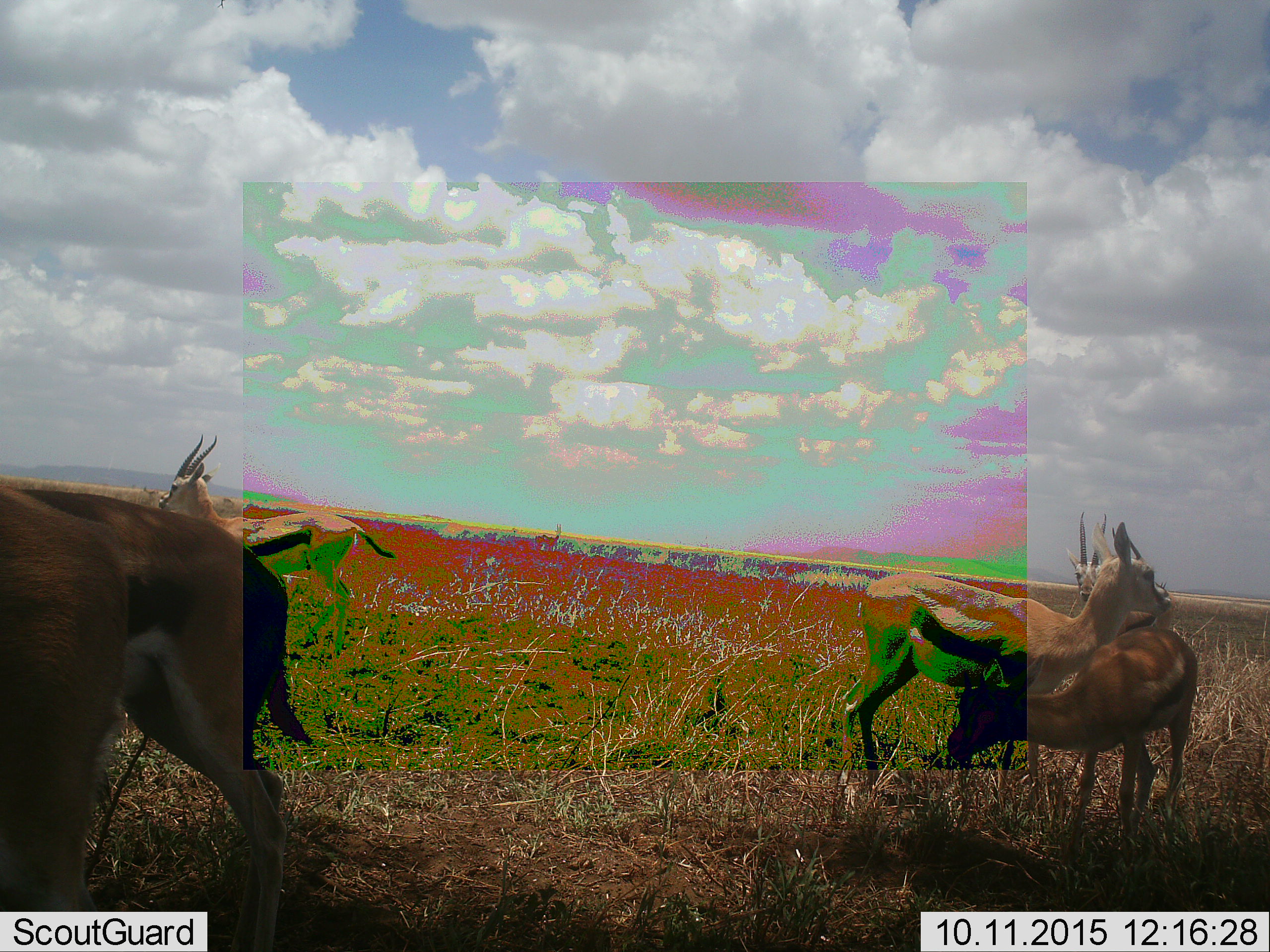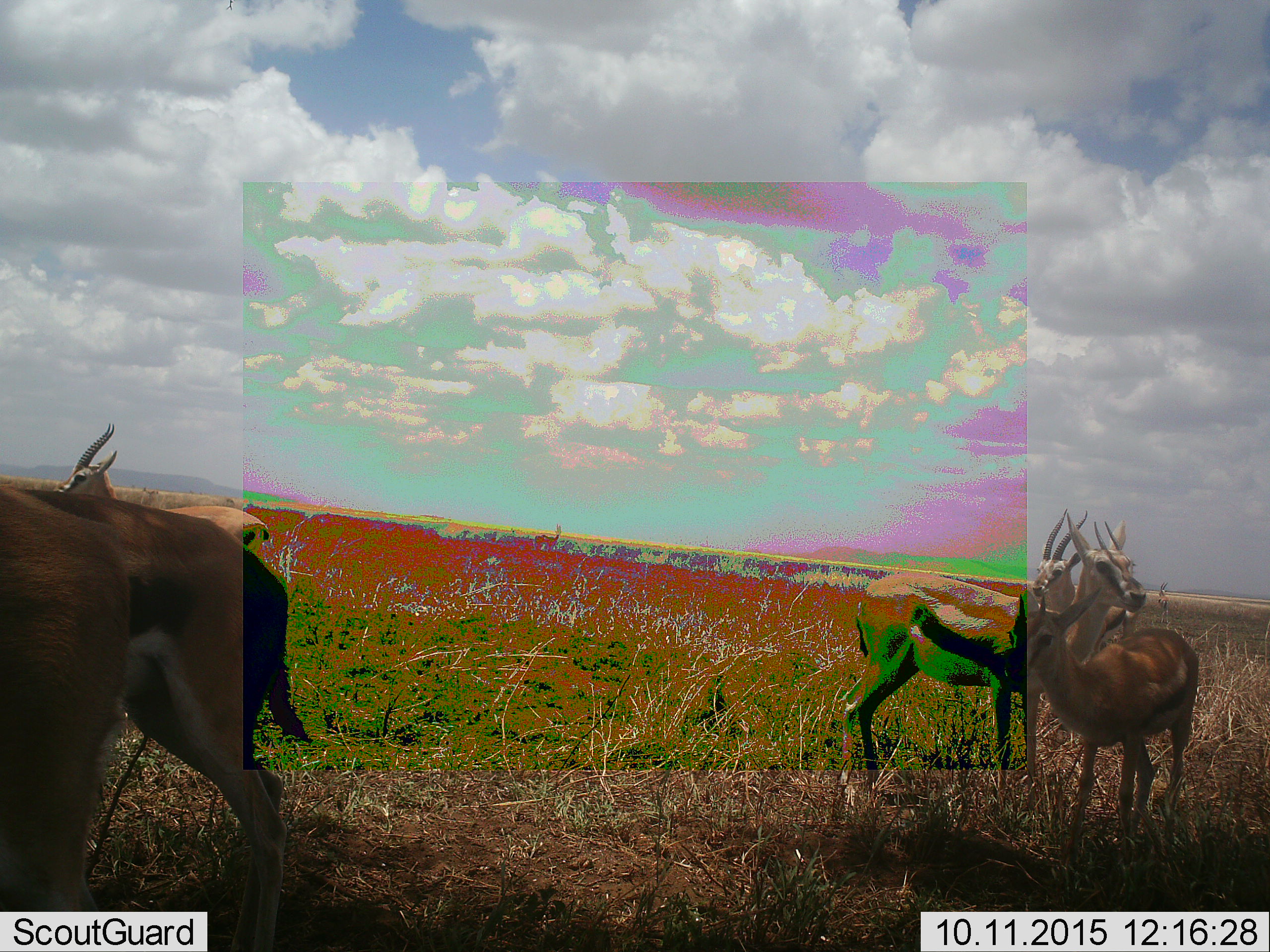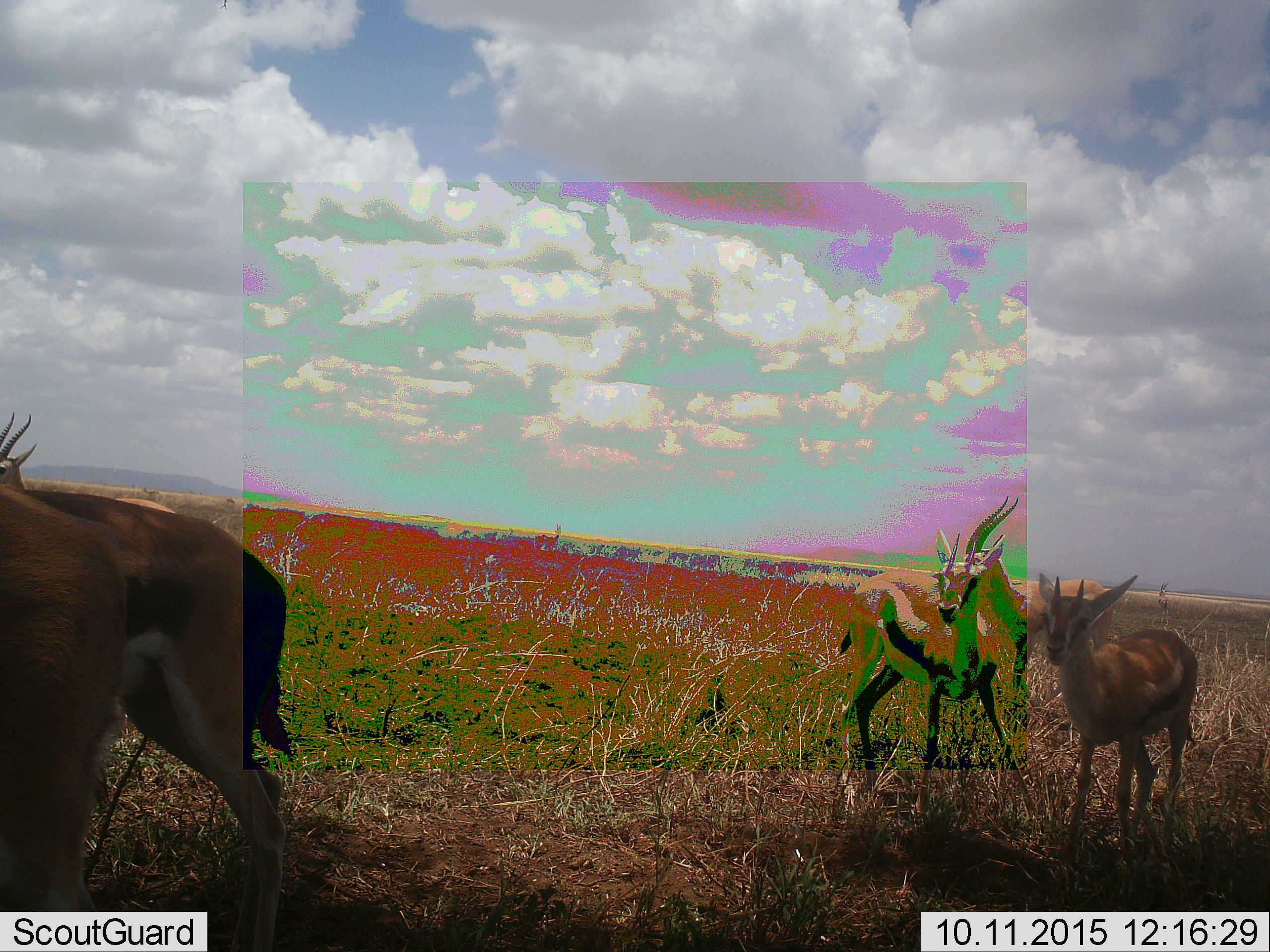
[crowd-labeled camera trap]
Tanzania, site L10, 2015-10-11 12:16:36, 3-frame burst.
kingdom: Animalia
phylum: Chordata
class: Mammalia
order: Artiodactyla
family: Bovidae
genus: Eudorcas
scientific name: Eudorcas thomsonii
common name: thomson's gazelle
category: gazellethomsons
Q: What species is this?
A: Gazellethomsons (thomson's gazelle) (Eudorcas thomsonii).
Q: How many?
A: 6.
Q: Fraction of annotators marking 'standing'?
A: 86%.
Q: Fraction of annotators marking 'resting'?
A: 0%.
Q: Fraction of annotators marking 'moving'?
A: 29%.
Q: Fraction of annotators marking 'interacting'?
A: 0%.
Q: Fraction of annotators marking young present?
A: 29%.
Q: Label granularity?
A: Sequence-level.